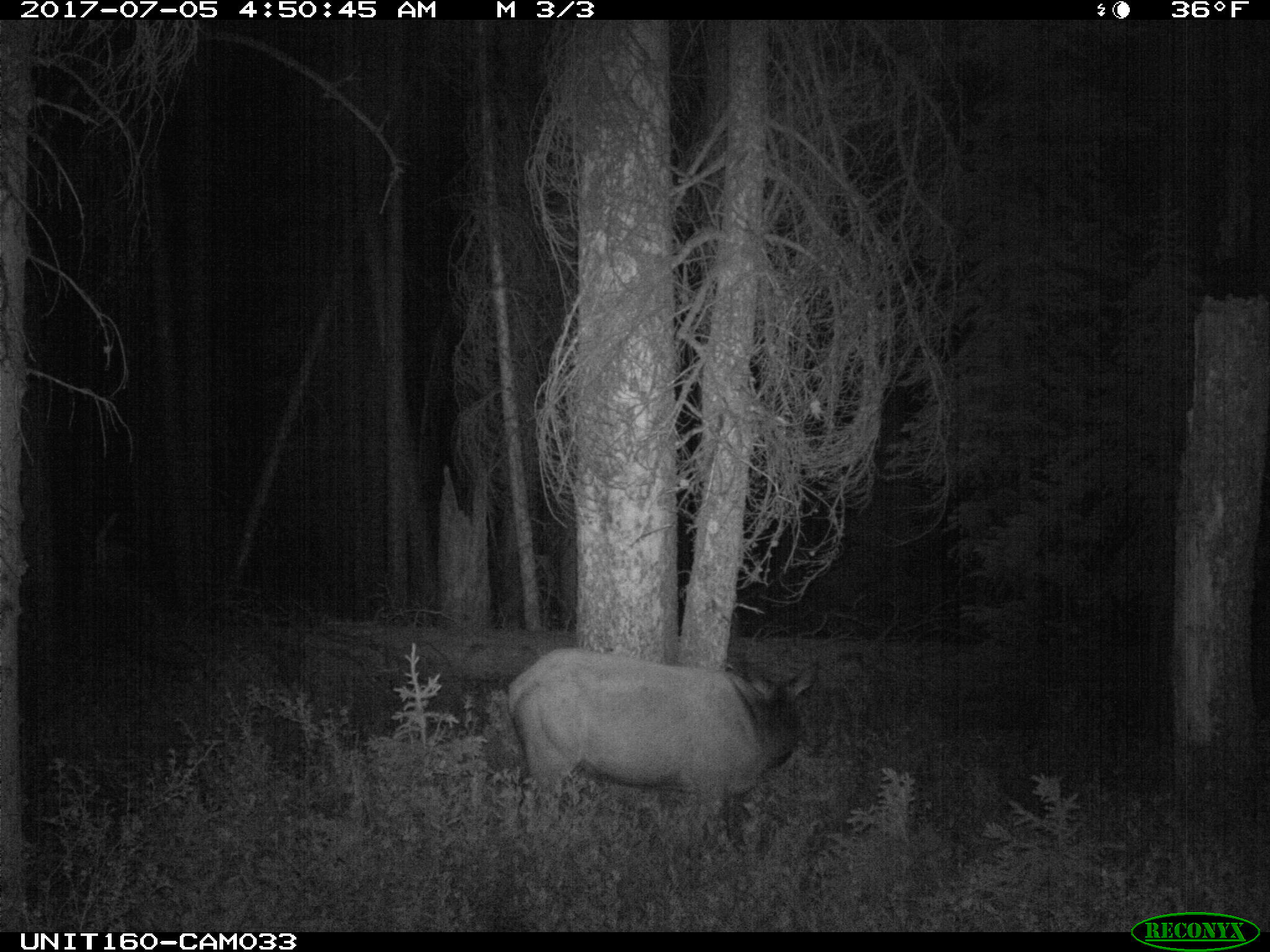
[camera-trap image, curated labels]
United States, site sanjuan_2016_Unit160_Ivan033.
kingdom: Animalia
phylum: Chordata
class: Mammalia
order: Artiodactyla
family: Cervidae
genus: Cervus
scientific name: Cervus elaphus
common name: red deer